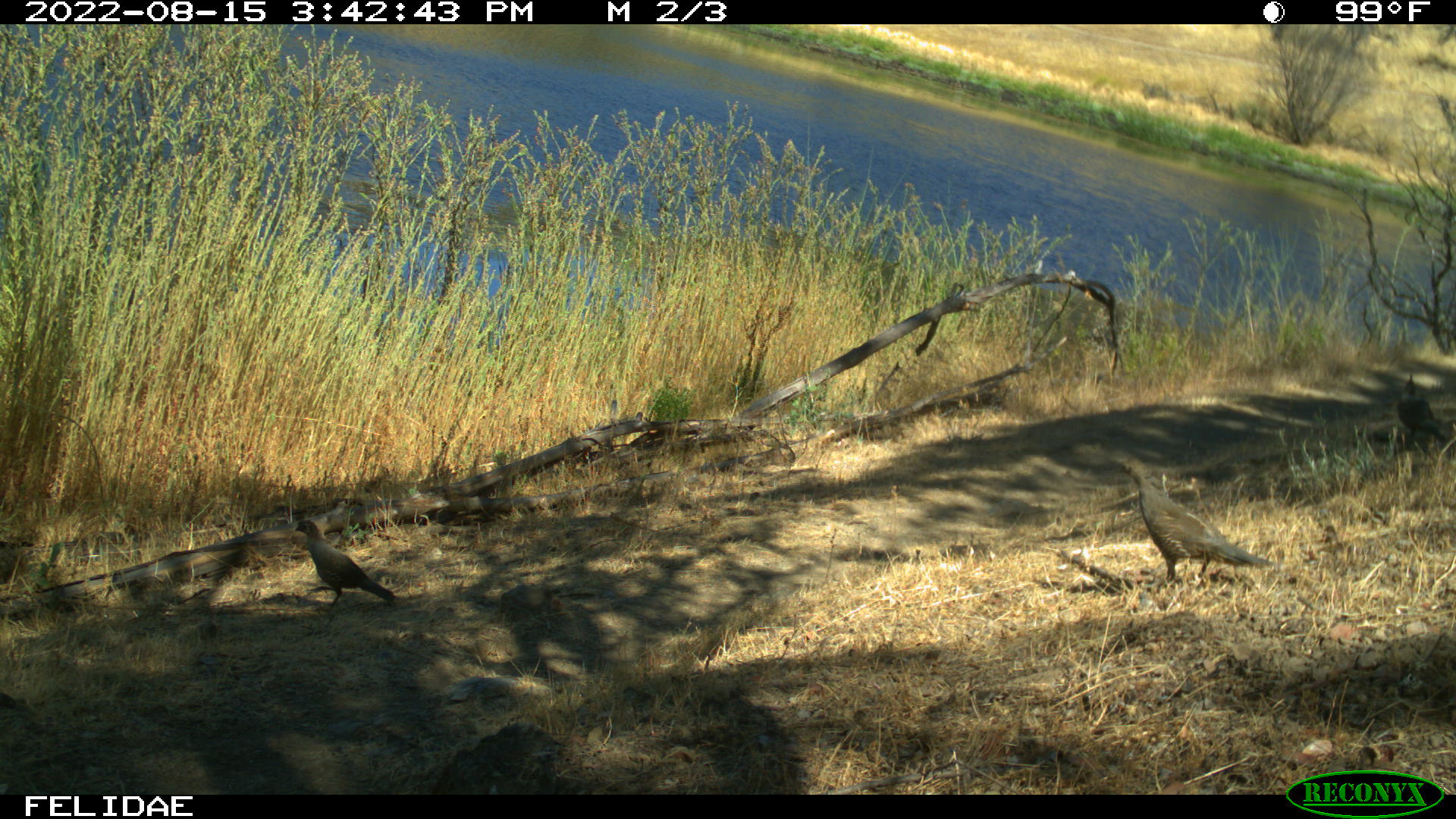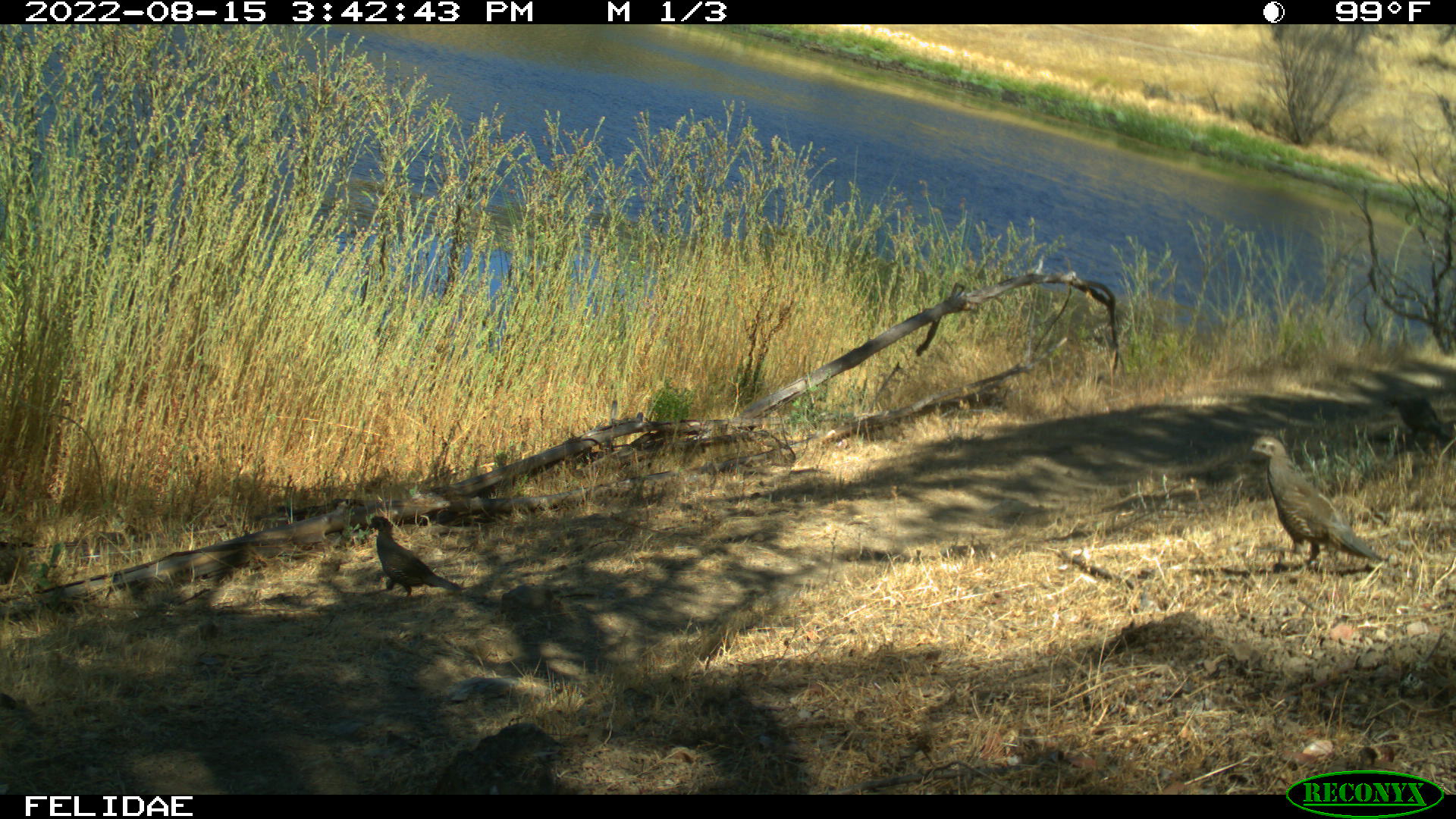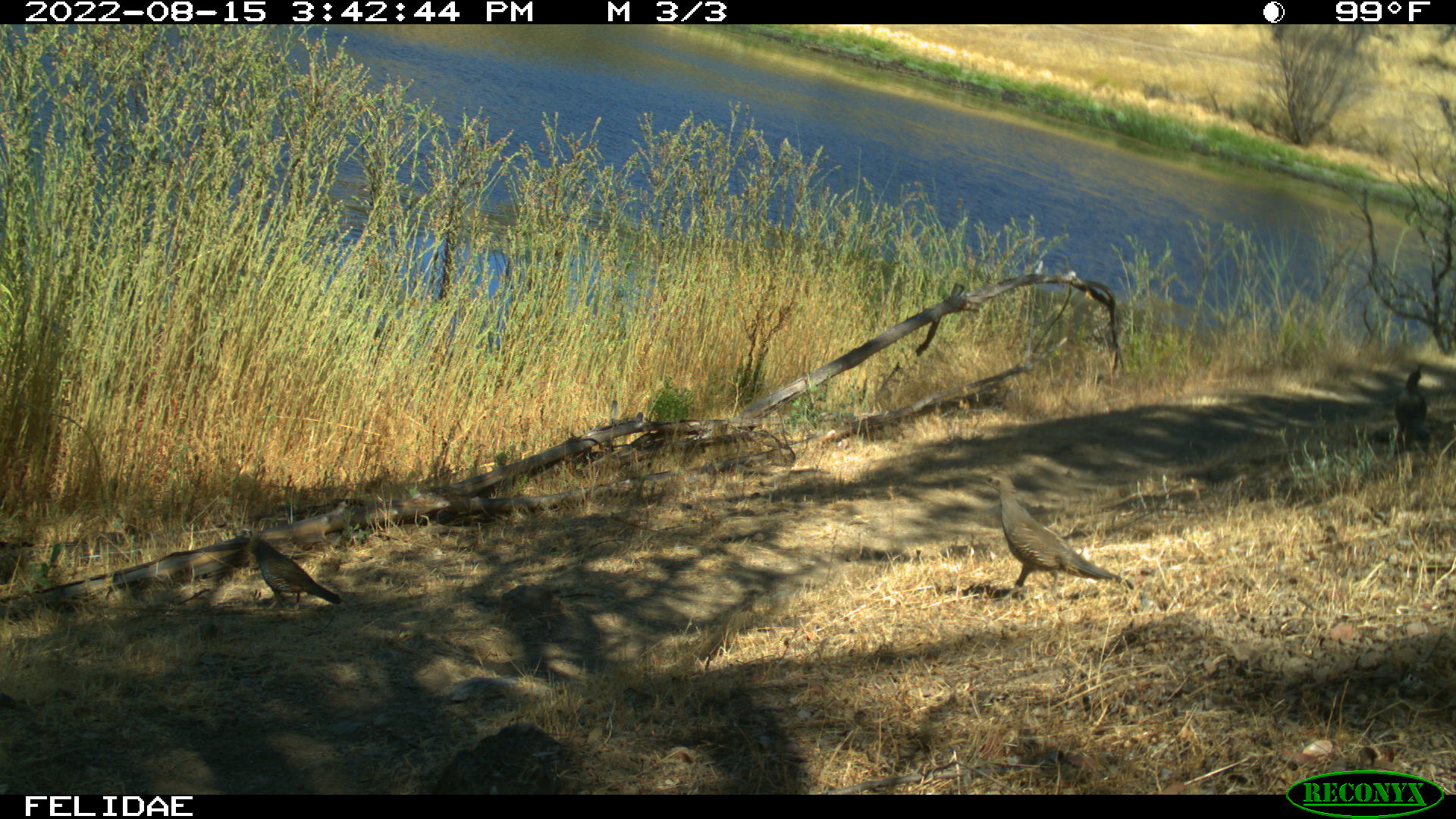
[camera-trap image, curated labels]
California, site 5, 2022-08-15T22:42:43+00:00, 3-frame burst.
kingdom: Animalia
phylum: Chordata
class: Aves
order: Galliformes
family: Odontophoridae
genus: Callipepla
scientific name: Callipepla californica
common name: california quail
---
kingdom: Animalia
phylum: Chordata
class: Aves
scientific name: Aves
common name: bird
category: unknown bird